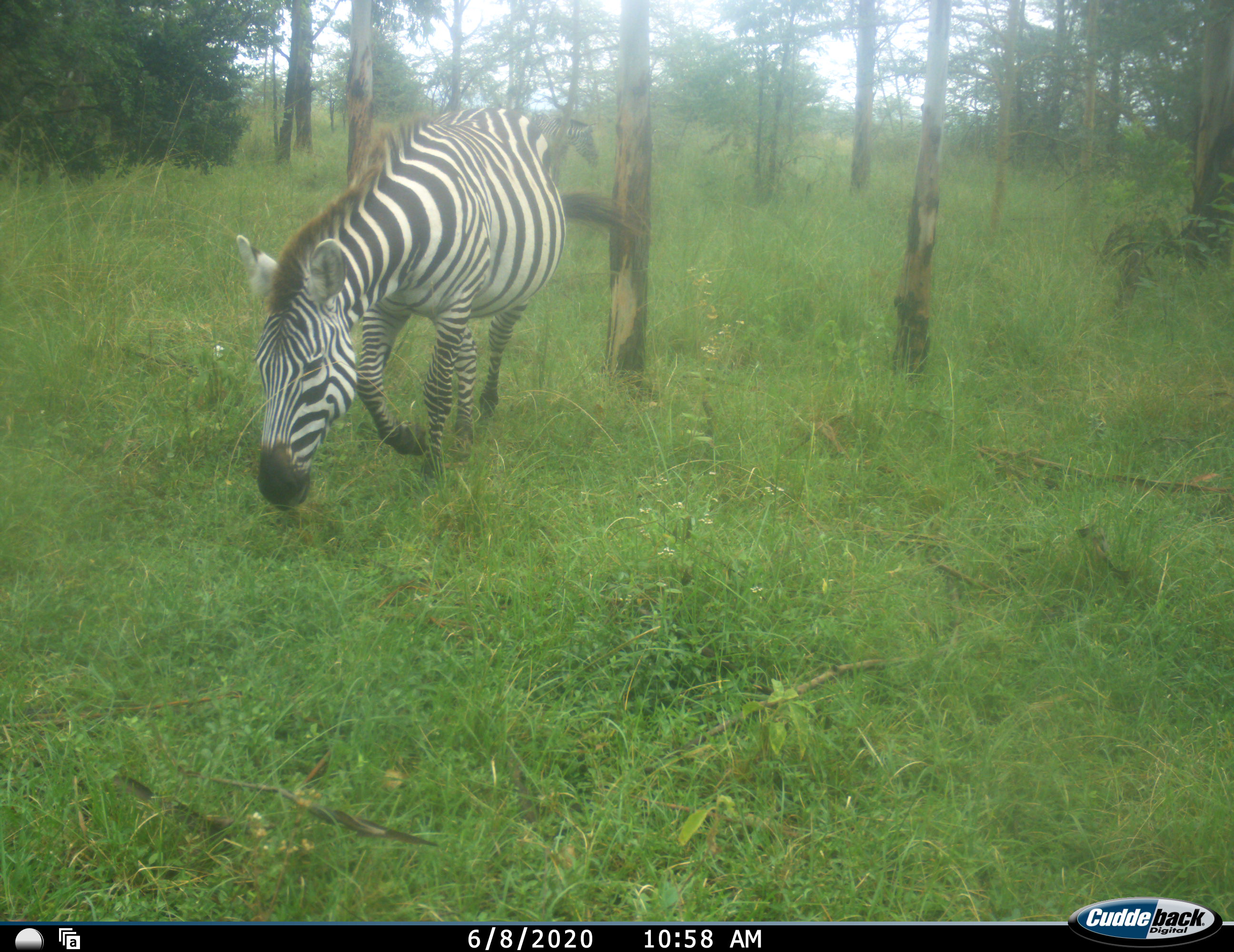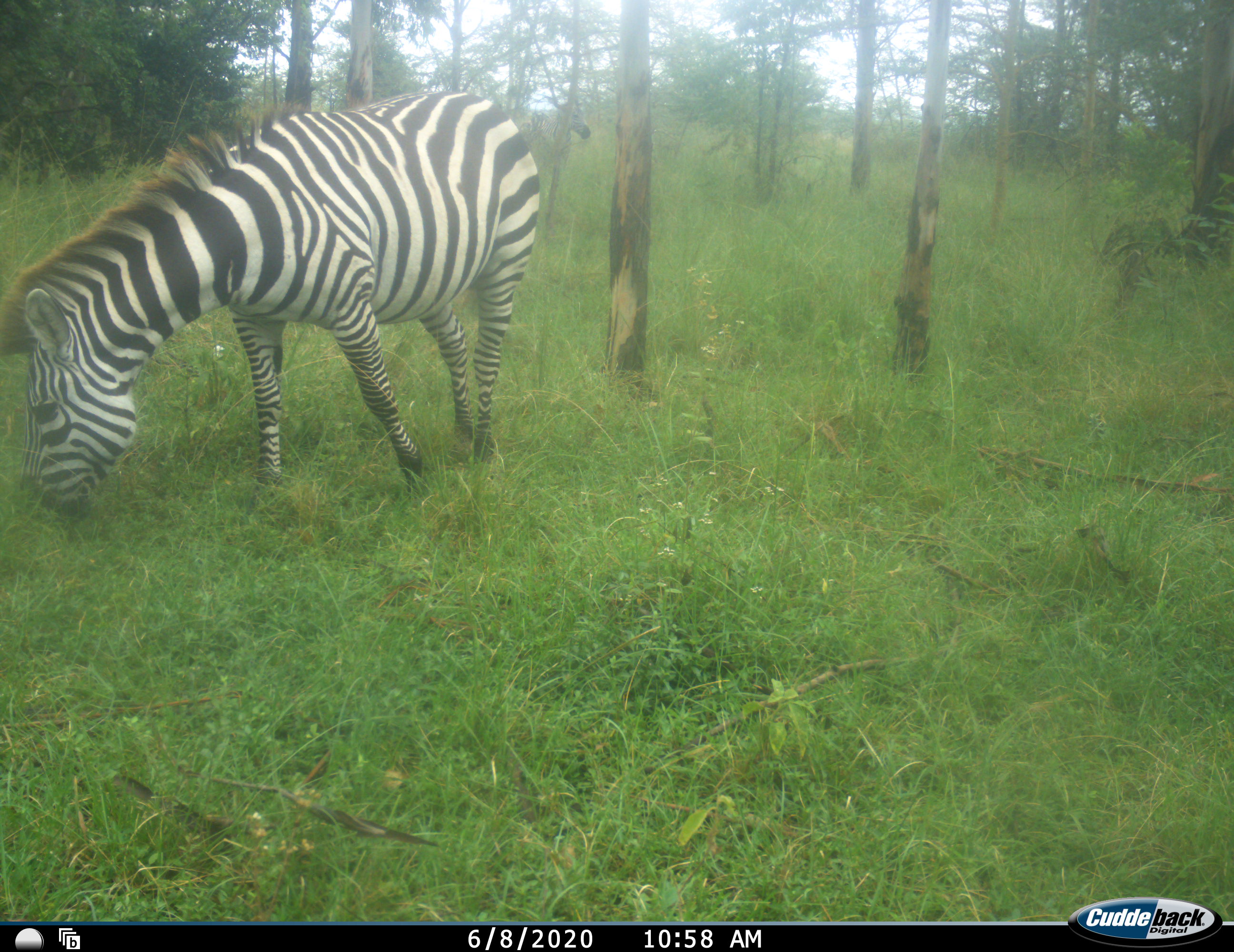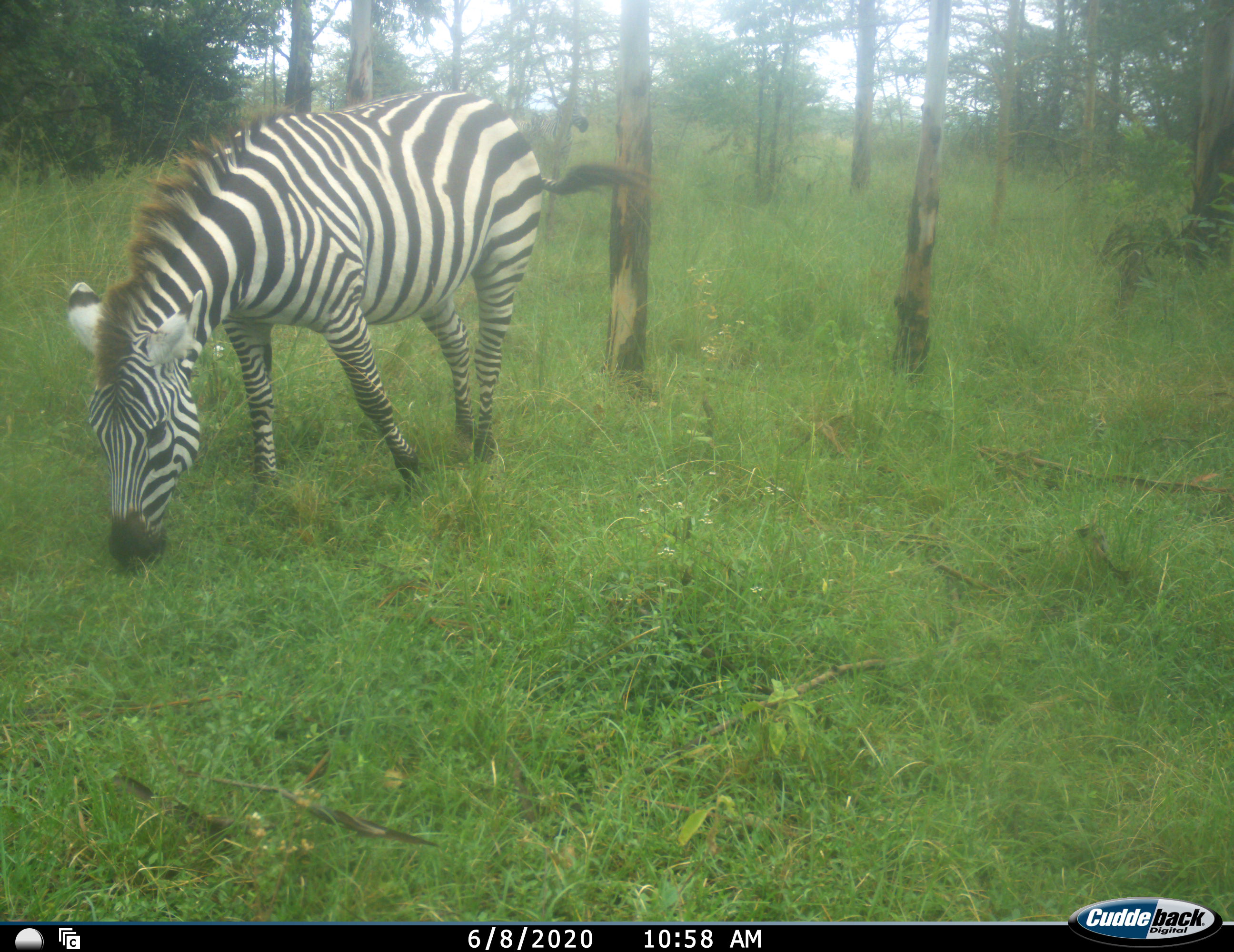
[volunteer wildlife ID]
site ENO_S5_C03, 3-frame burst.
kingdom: Animalia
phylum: Chordata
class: Mammalia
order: Perissodactyla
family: Equidae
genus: Equus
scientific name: Equus quagga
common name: plains zebra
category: zebraplains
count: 2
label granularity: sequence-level